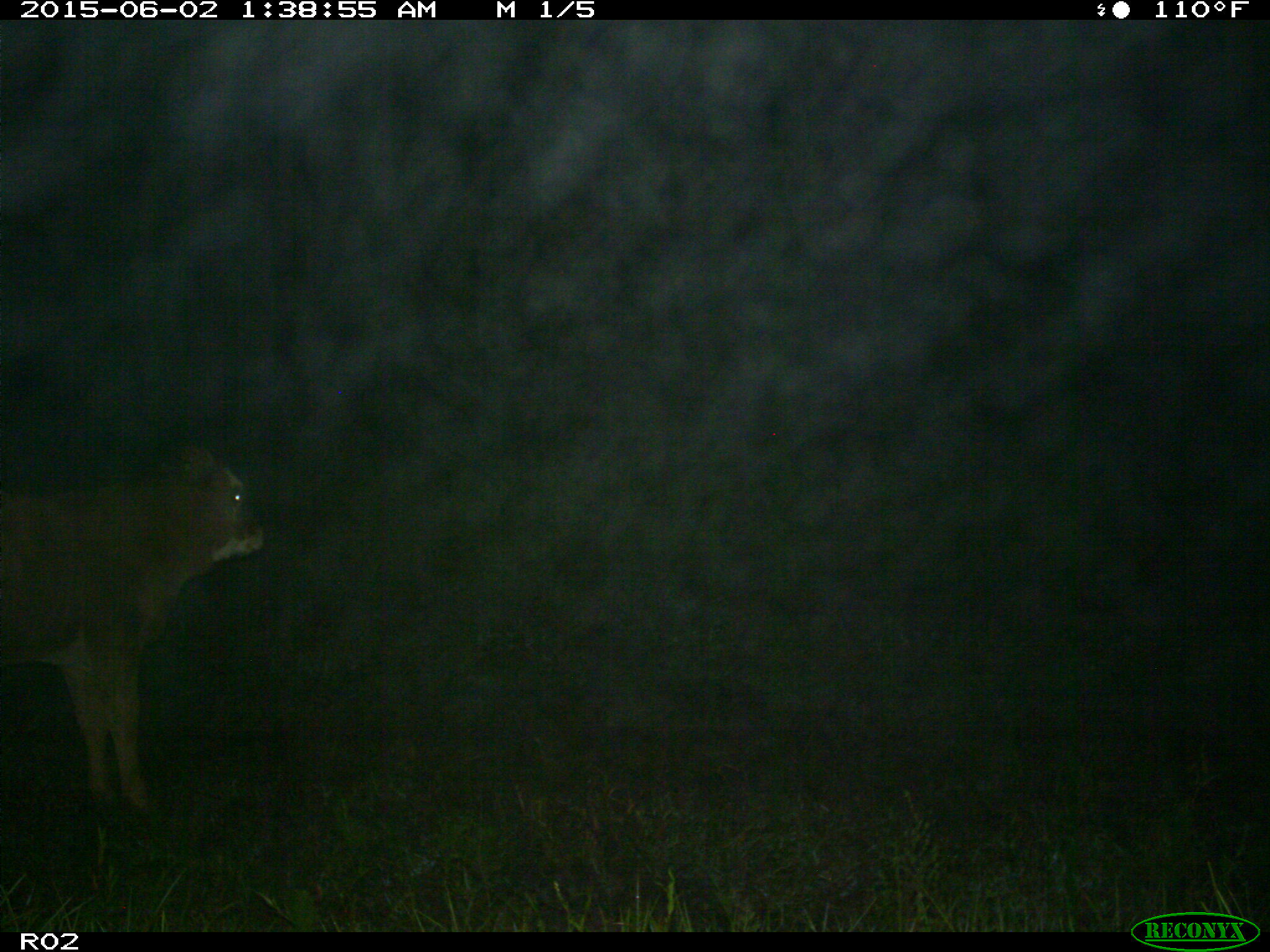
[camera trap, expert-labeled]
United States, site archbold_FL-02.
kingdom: Animalia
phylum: Chordata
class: Mammalia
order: Artiodactyla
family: Bovidae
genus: Bos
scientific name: Bos taurus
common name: domestic cow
Bos taurus (domestic cow).